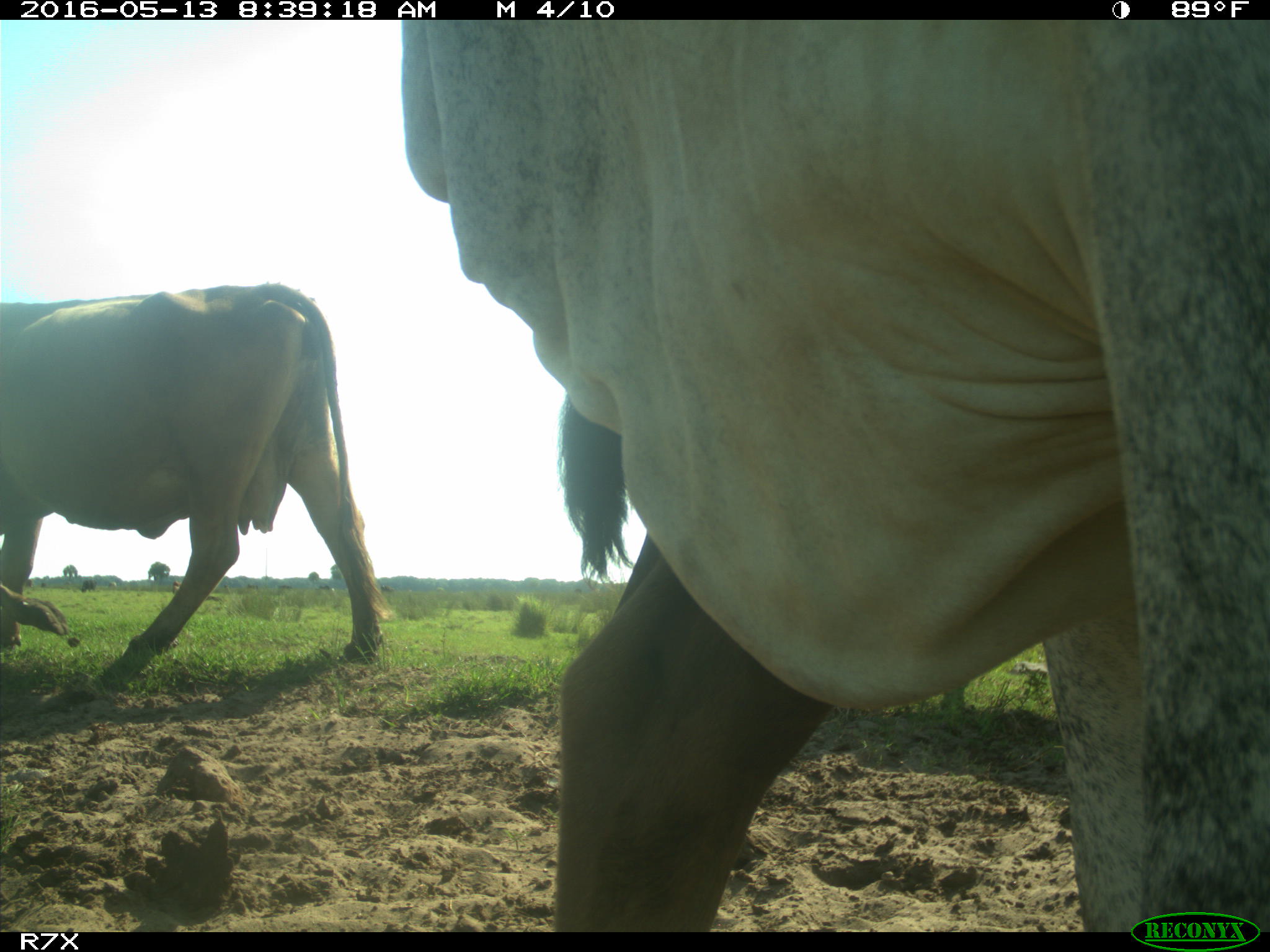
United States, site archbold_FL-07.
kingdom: Animalia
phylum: Chordata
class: Mammalia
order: Artiodactyla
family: Bovidae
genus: Bos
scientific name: Bos taurus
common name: domestic cow